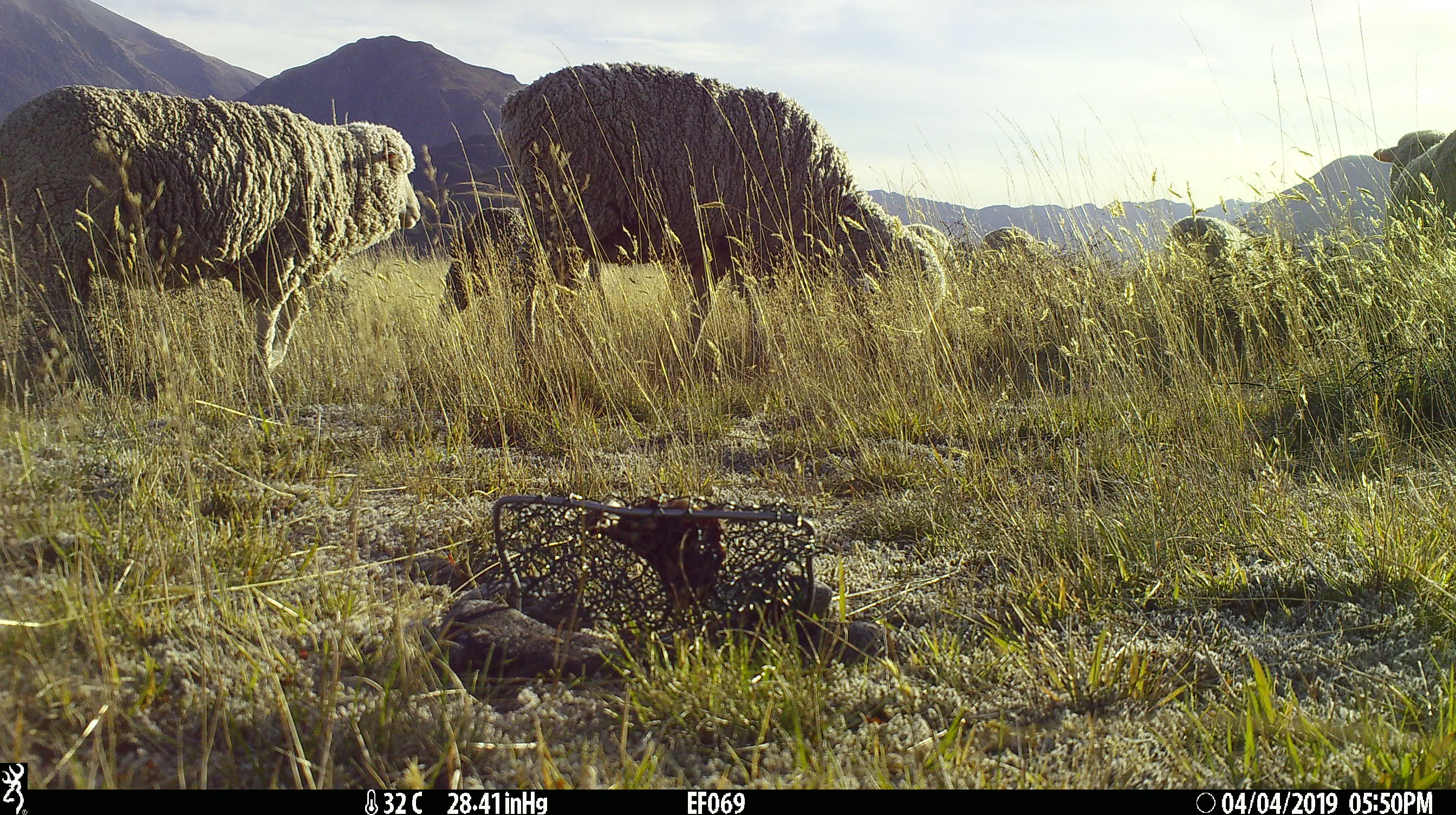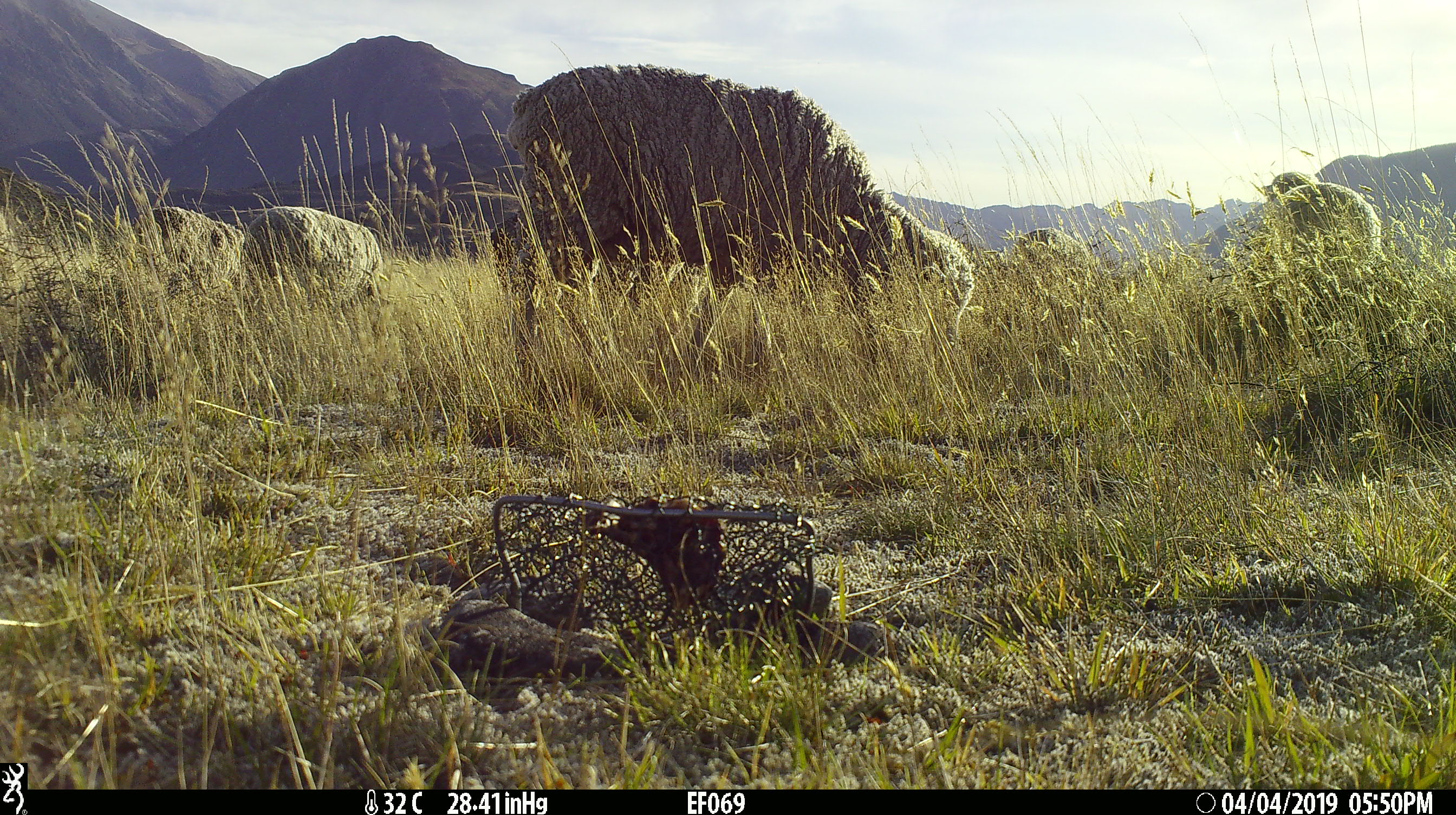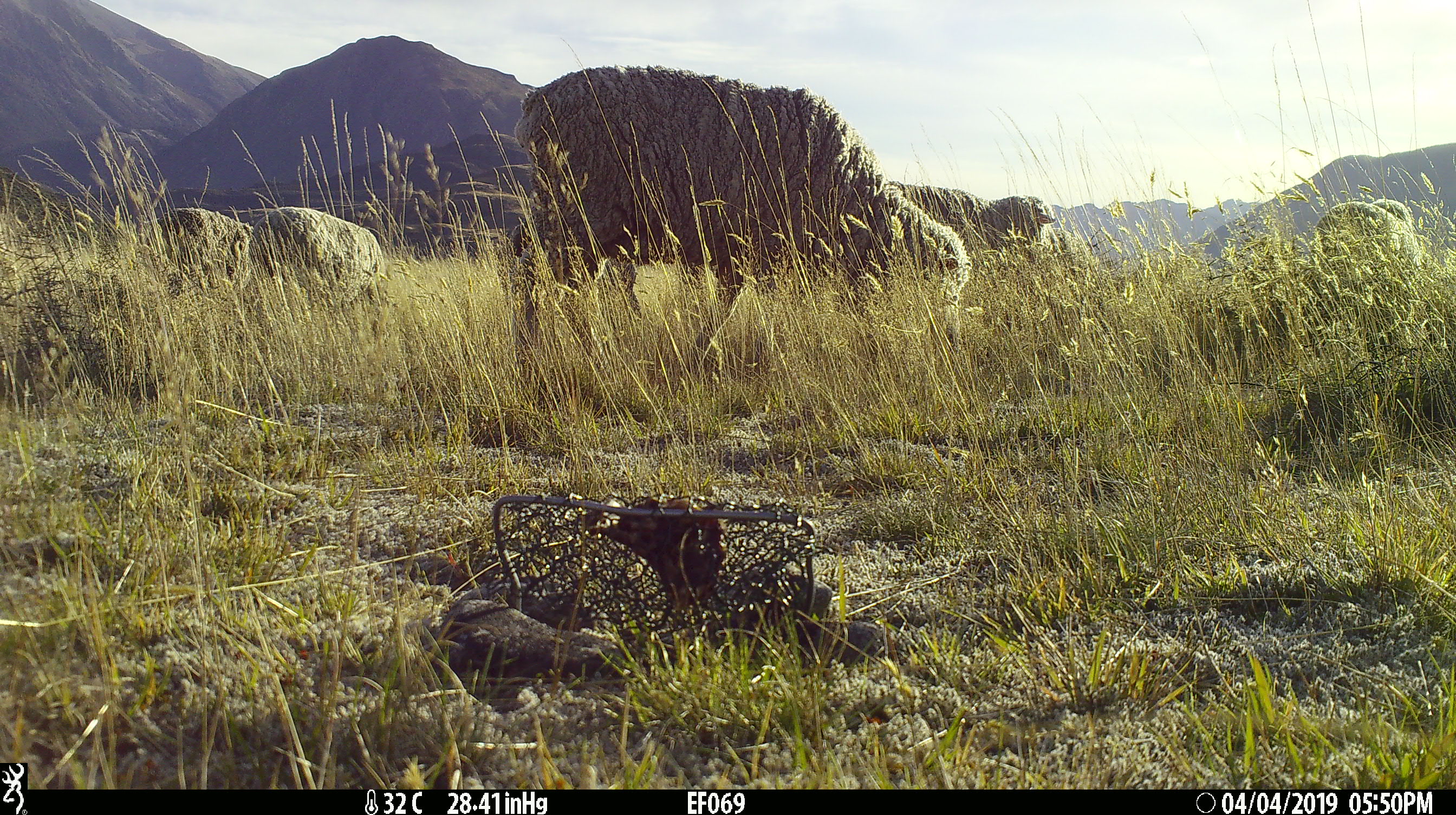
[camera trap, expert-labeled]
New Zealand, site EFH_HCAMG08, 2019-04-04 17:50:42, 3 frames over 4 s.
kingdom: Animalia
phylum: Chordata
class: Mammalia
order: Artiodactyla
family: Bovidae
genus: Ovis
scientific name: Ovis aries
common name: domestic sheep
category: sheep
Sheep (domestic sheep) (Ovis aries).